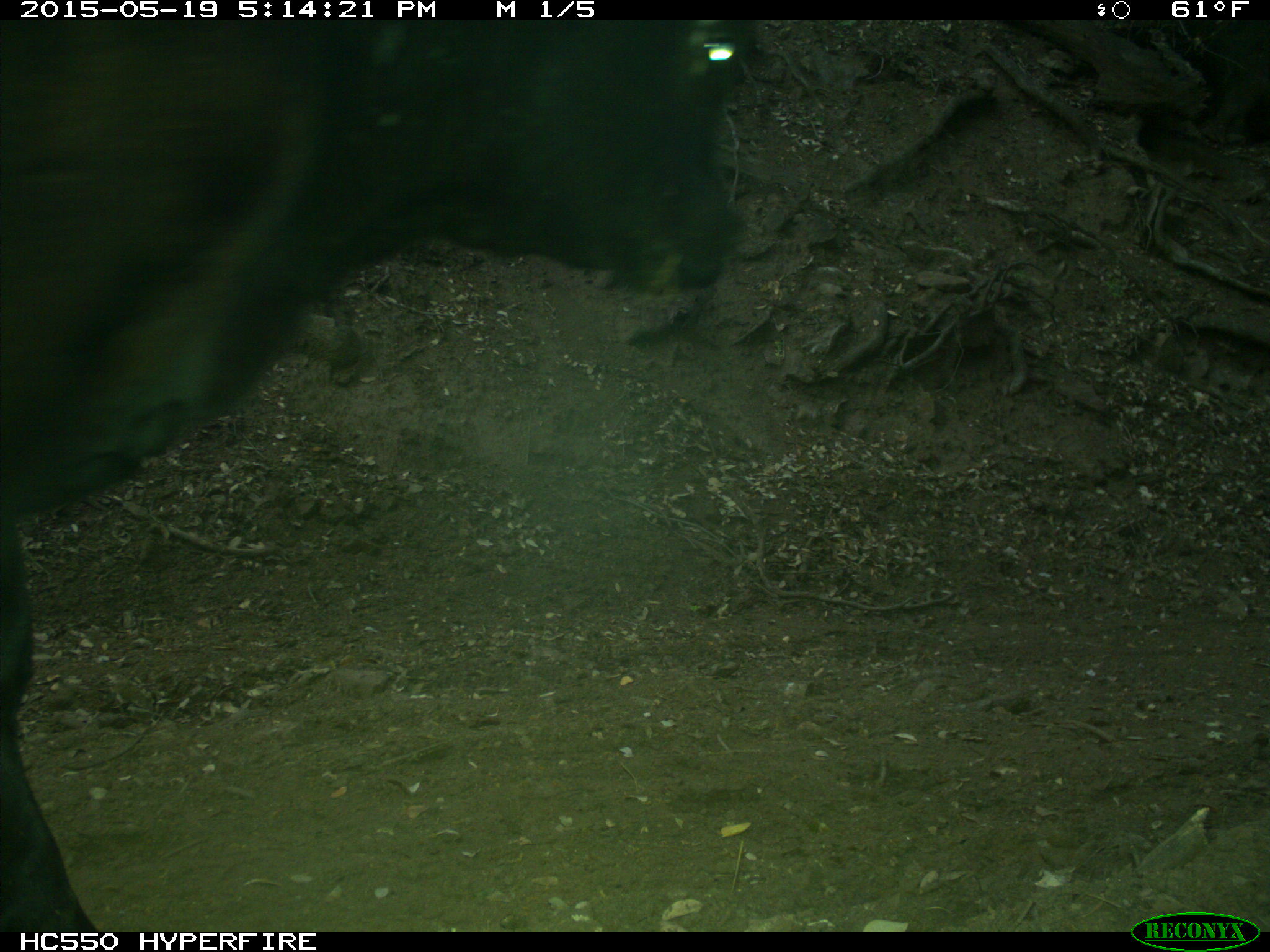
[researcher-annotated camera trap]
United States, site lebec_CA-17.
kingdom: Animalia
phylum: Chordata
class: Mammalia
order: Artiodactyla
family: Bovidae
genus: Bos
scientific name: Bos taurus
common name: domestic cow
Bos taurus (domestic cow).